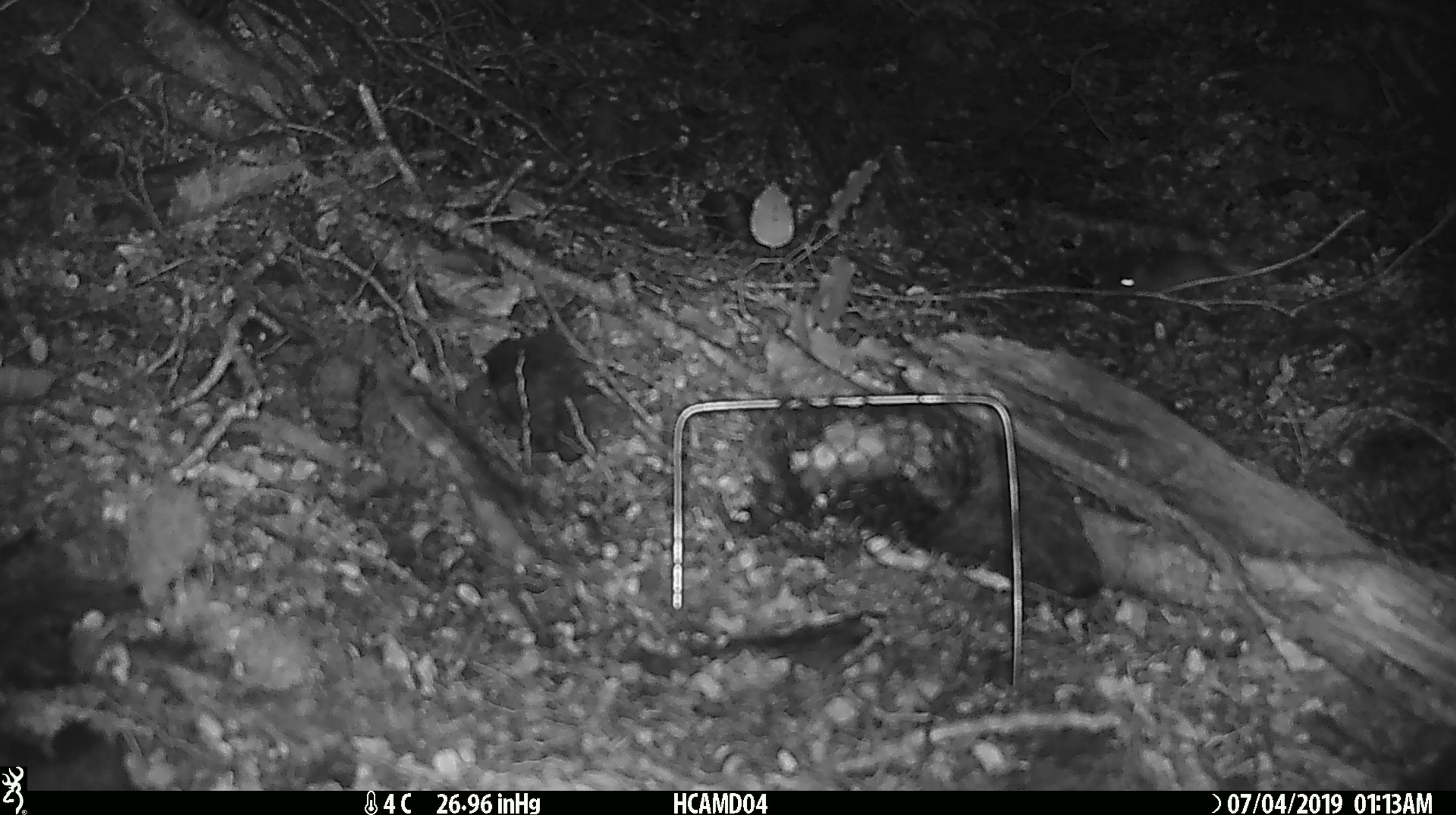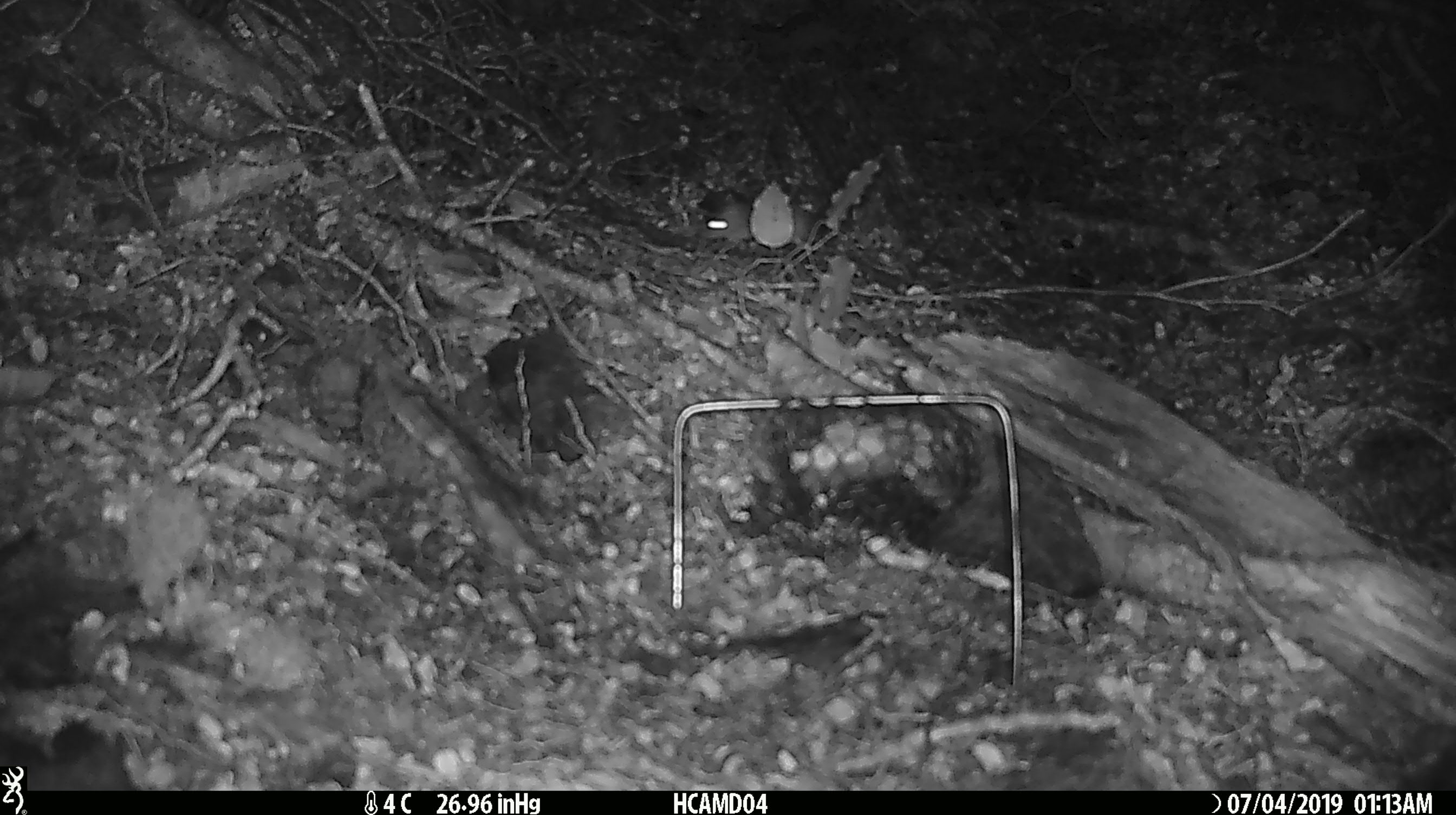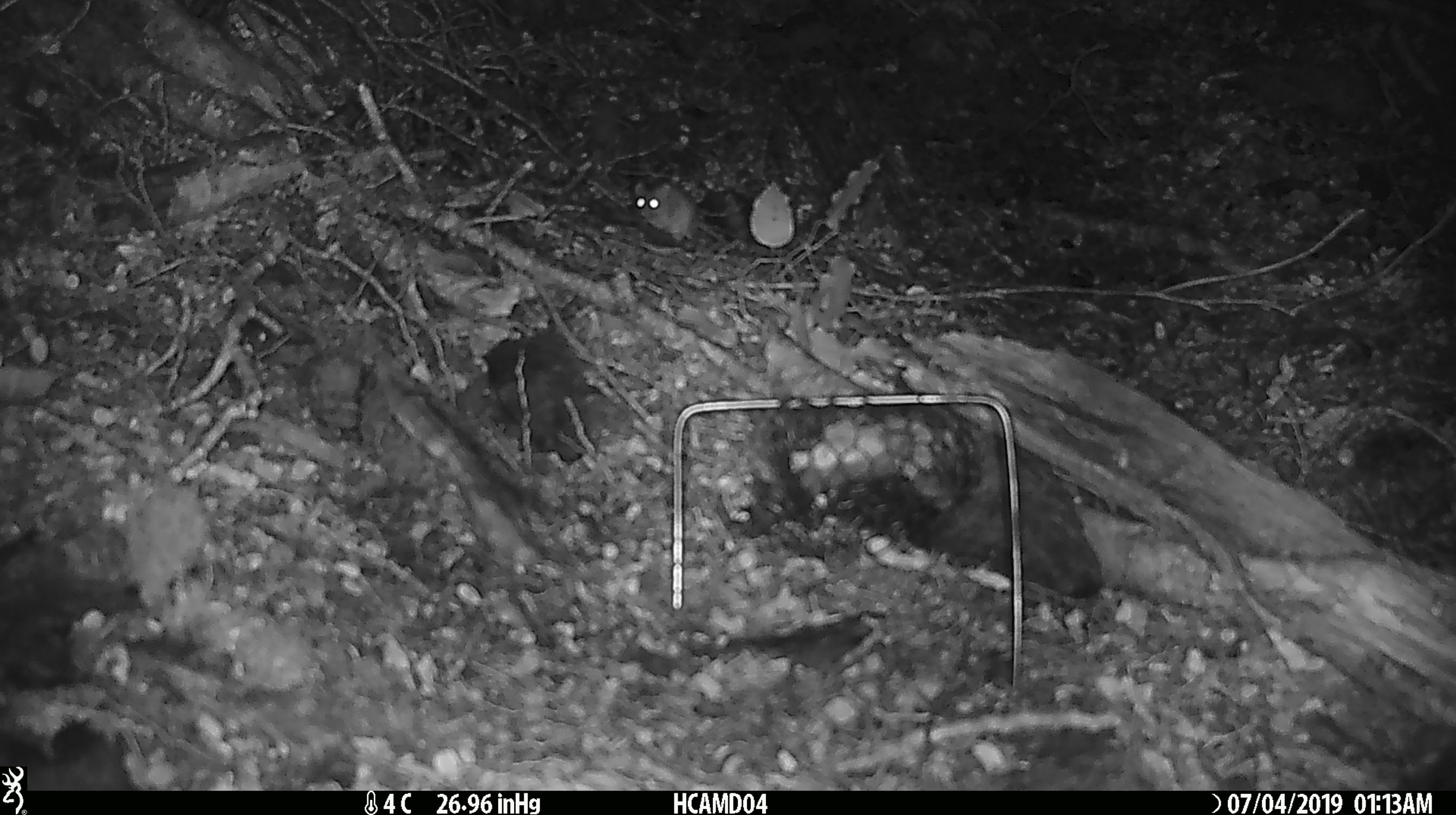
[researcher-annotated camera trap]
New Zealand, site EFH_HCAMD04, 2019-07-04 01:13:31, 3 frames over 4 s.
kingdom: Animalia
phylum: Chordata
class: Mammalia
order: Rodentia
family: Muridae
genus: Mus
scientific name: Mus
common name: mouse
Mouse (Mus).